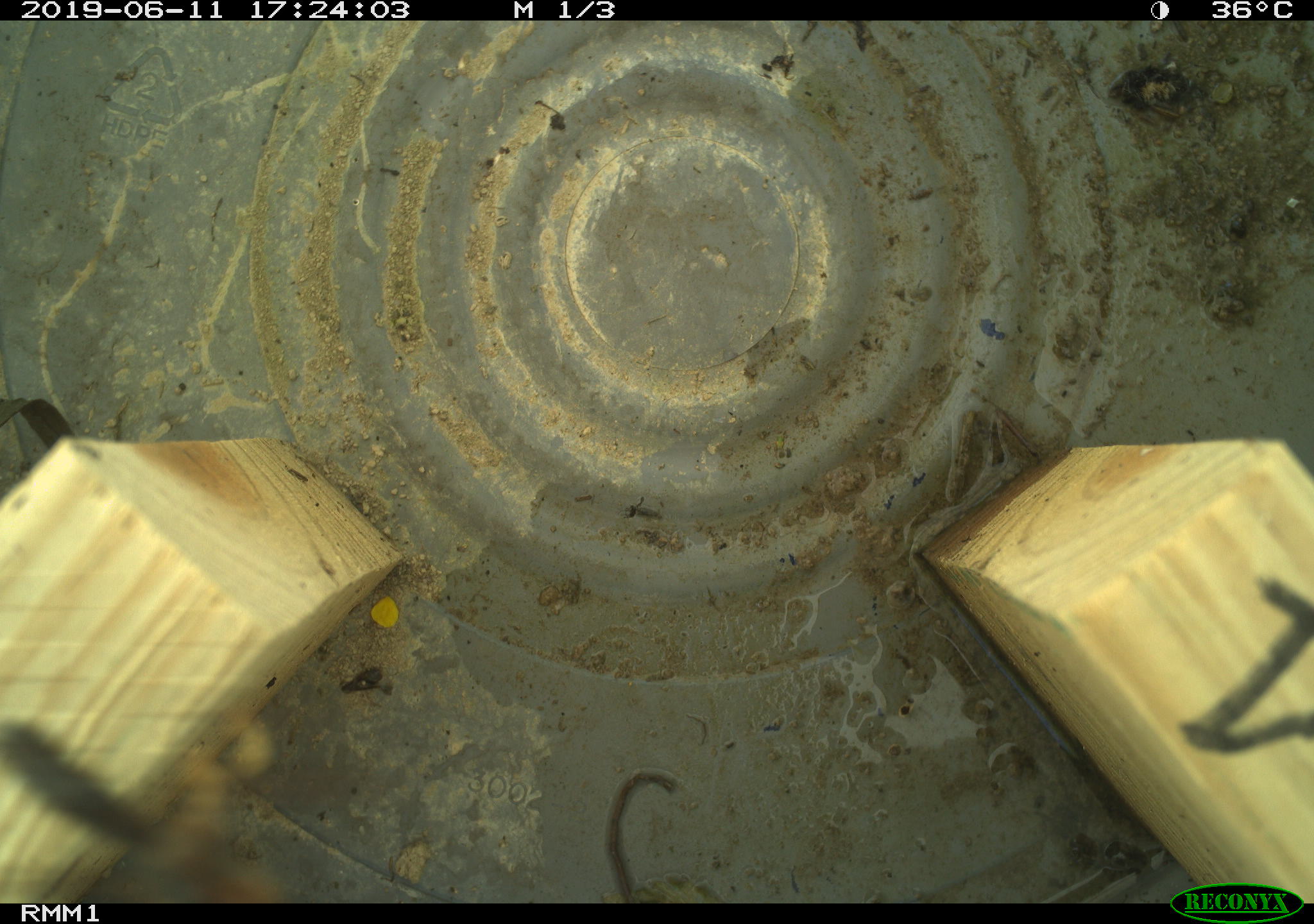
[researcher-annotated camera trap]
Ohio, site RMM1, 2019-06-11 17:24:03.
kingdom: Animalia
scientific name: Animalia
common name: animal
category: invertebrate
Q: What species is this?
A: Invertebrate (animal) (Animalia).